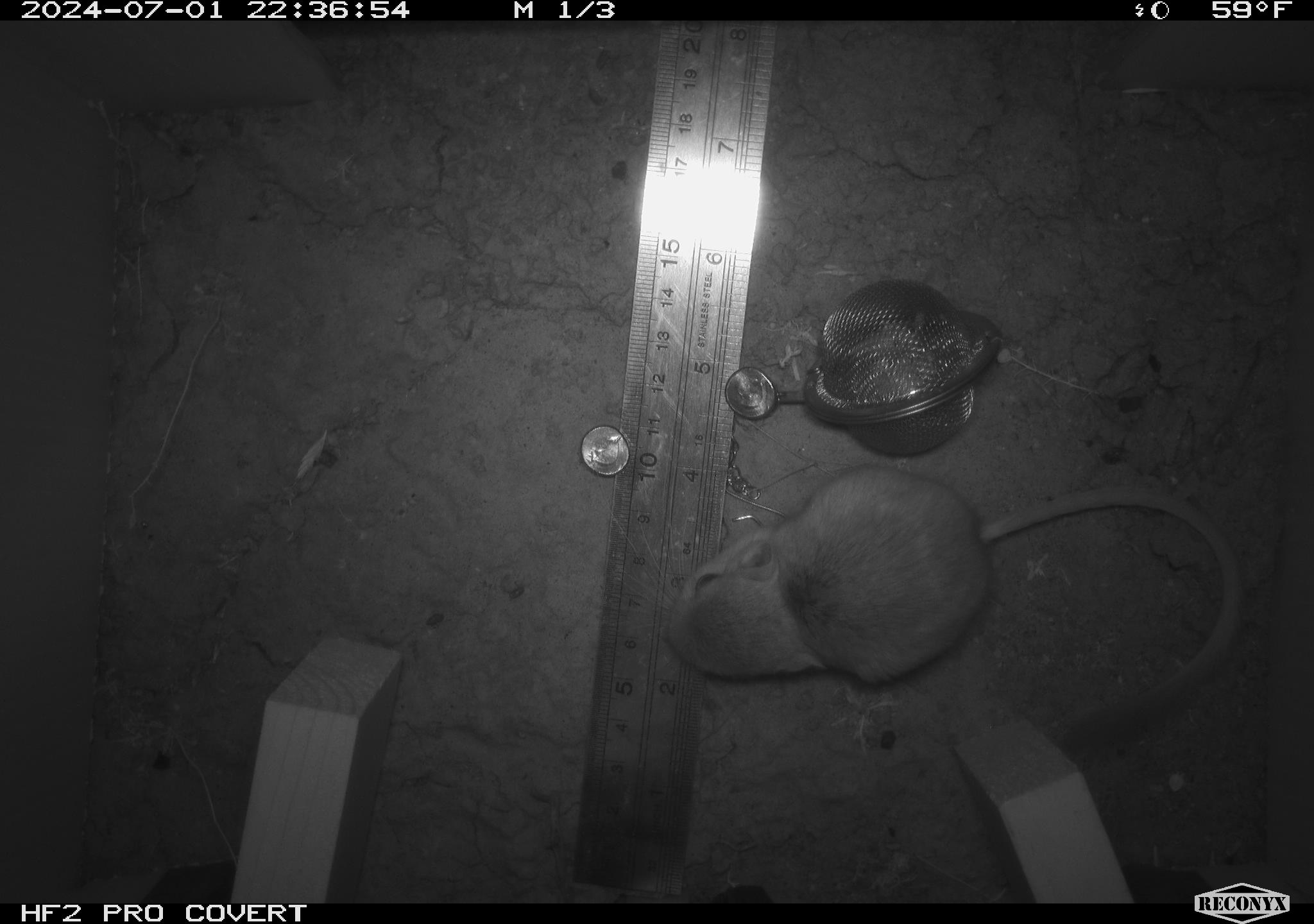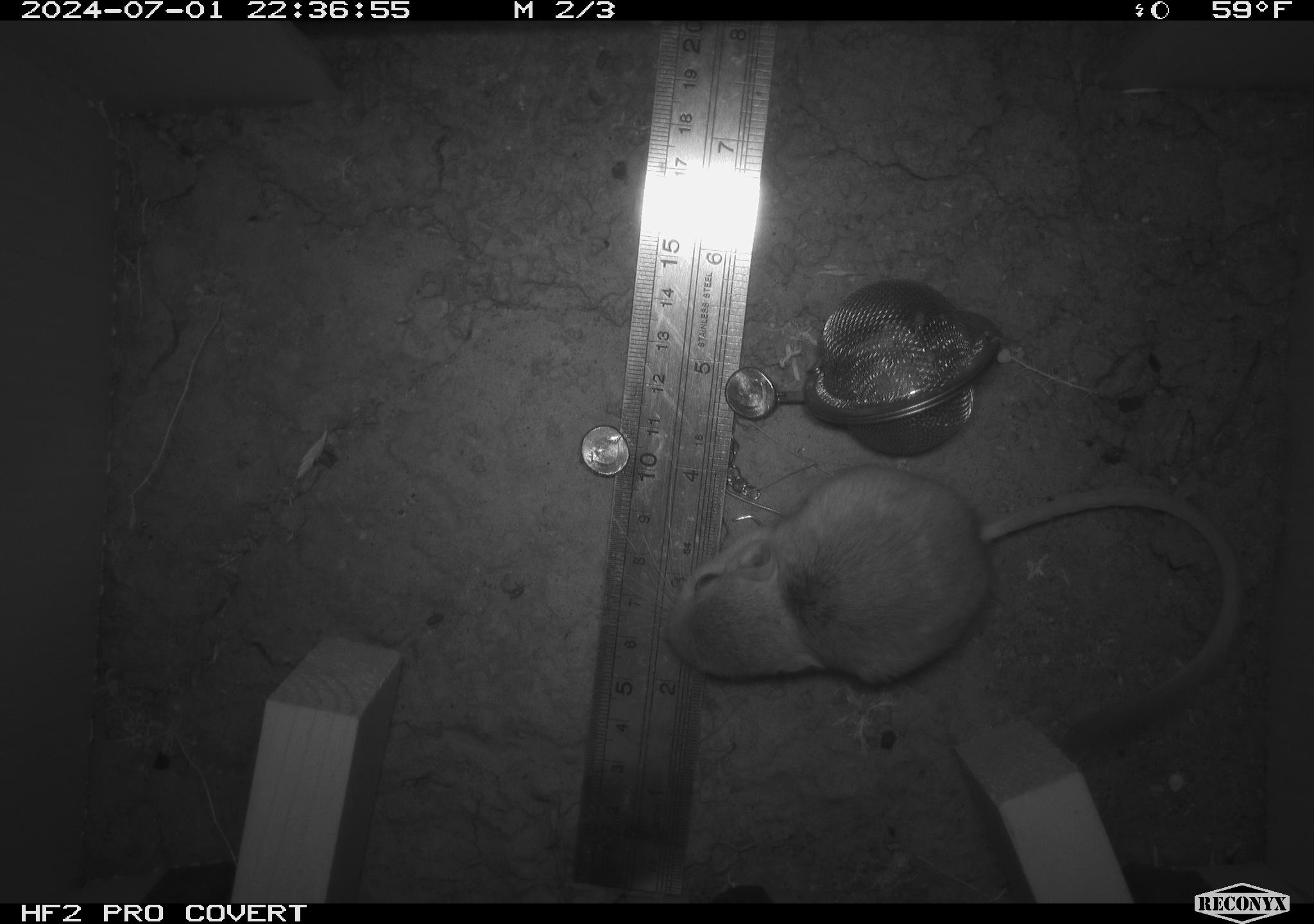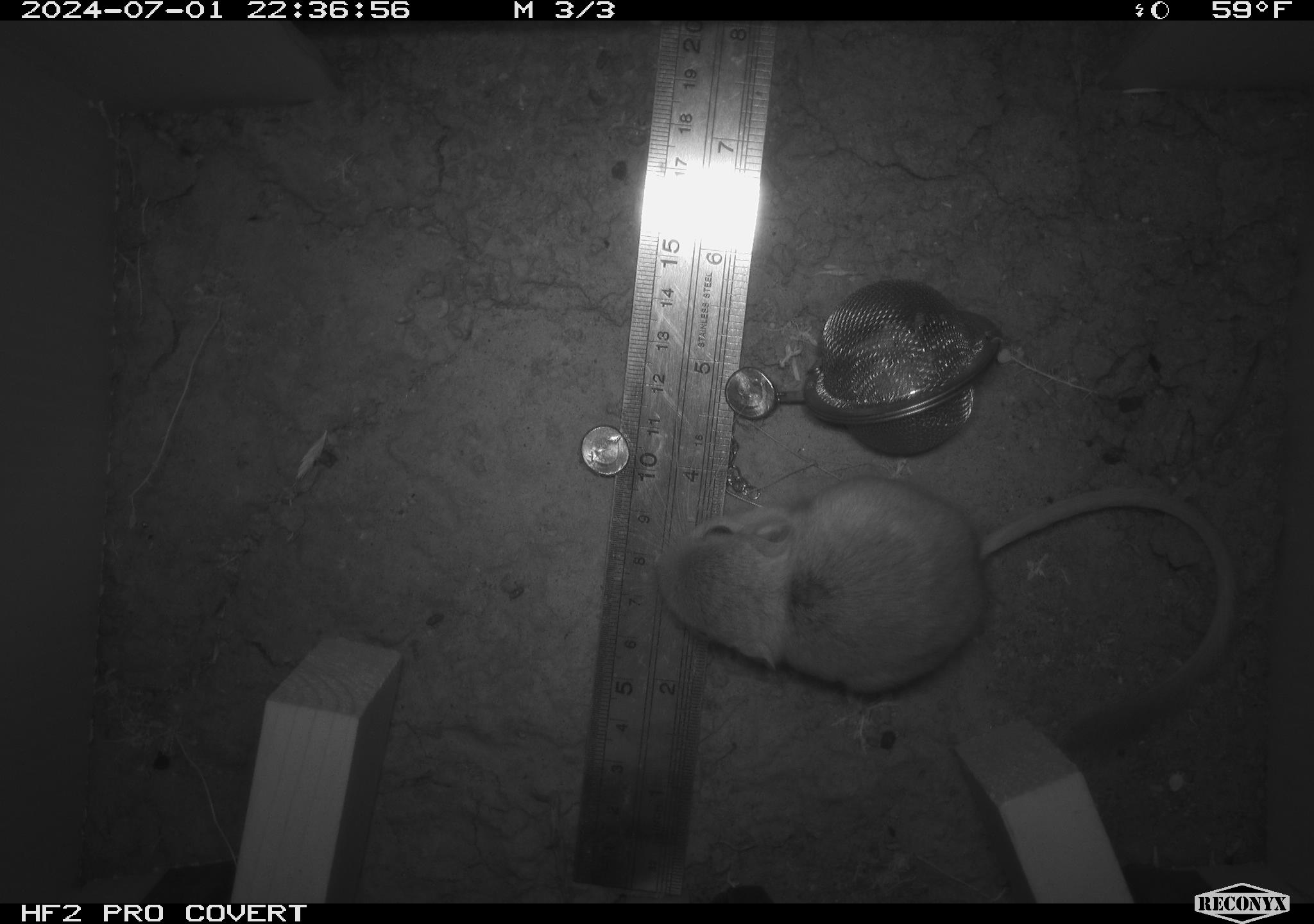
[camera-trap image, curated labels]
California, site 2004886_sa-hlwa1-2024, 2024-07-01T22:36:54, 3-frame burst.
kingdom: Animalia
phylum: Chordata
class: Mammalia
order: Rodentia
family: Heteromyidae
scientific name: Heteromyidae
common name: kangaroo rats and pocket mice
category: heteromyidae family